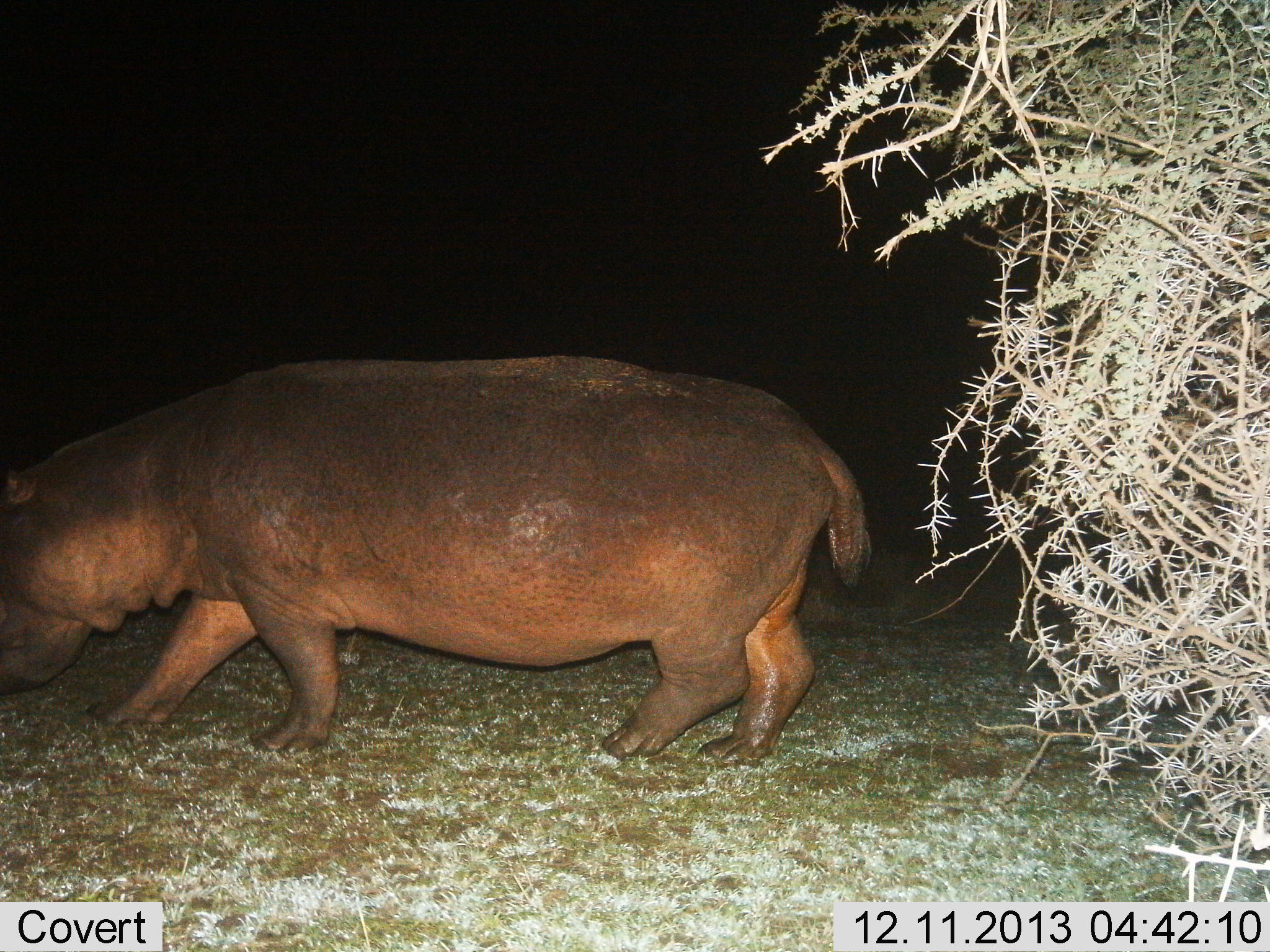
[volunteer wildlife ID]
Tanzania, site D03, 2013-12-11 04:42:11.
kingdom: Animalia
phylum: Chordata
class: Mammalia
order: Artiodactyla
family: Hippopotamidae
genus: Hippopotamus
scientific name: Hippopotamus amphibius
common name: hippopotamus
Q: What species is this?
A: Hippopotamus (Hippopotamus amphibius).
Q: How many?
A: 1.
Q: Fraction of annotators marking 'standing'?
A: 10%.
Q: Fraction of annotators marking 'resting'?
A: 0%.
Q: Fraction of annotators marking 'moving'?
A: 90%.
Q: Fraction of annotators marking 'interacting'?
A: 0%.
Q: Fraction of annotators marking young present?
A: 0%.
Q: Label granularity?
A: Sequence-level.